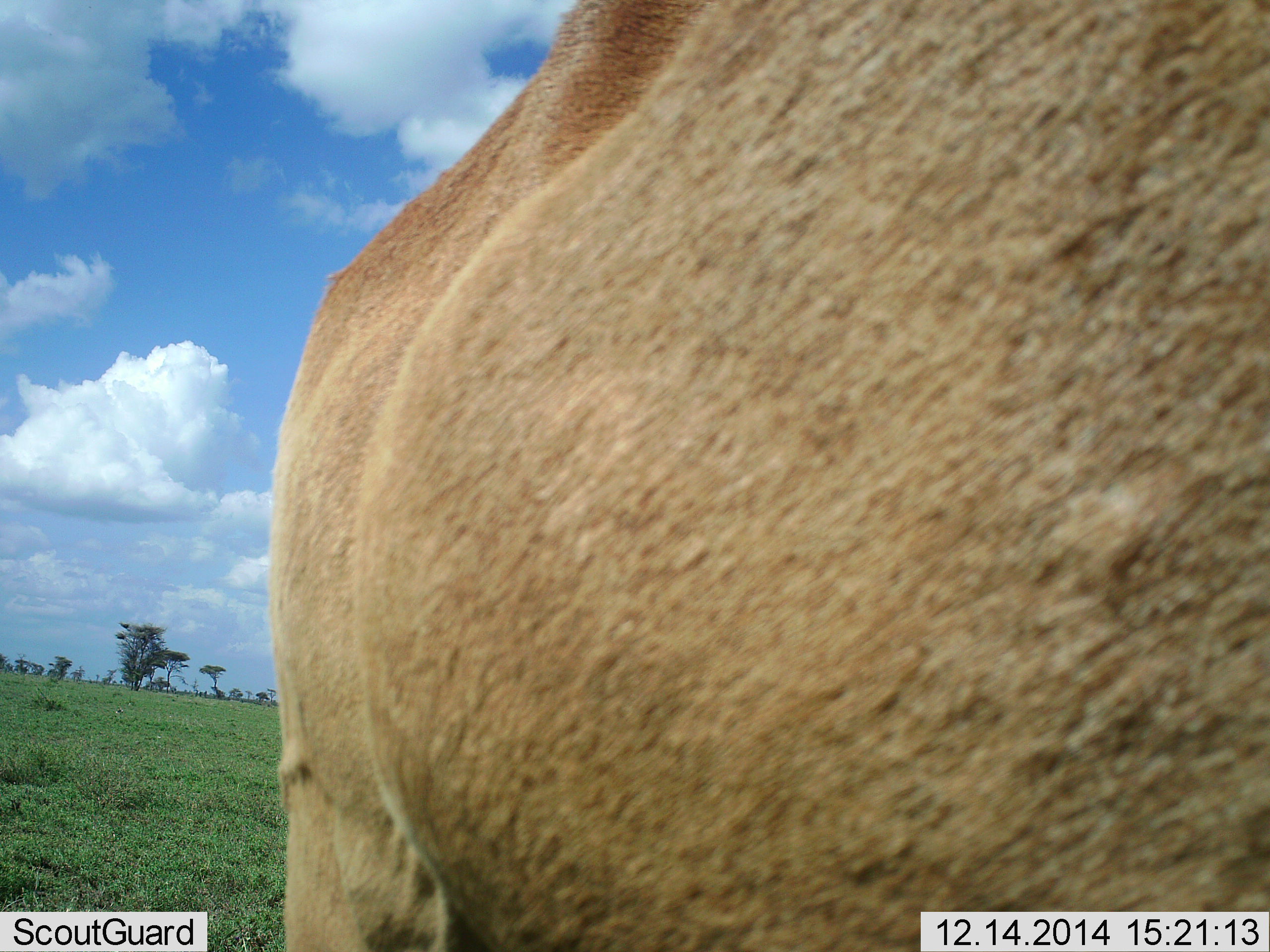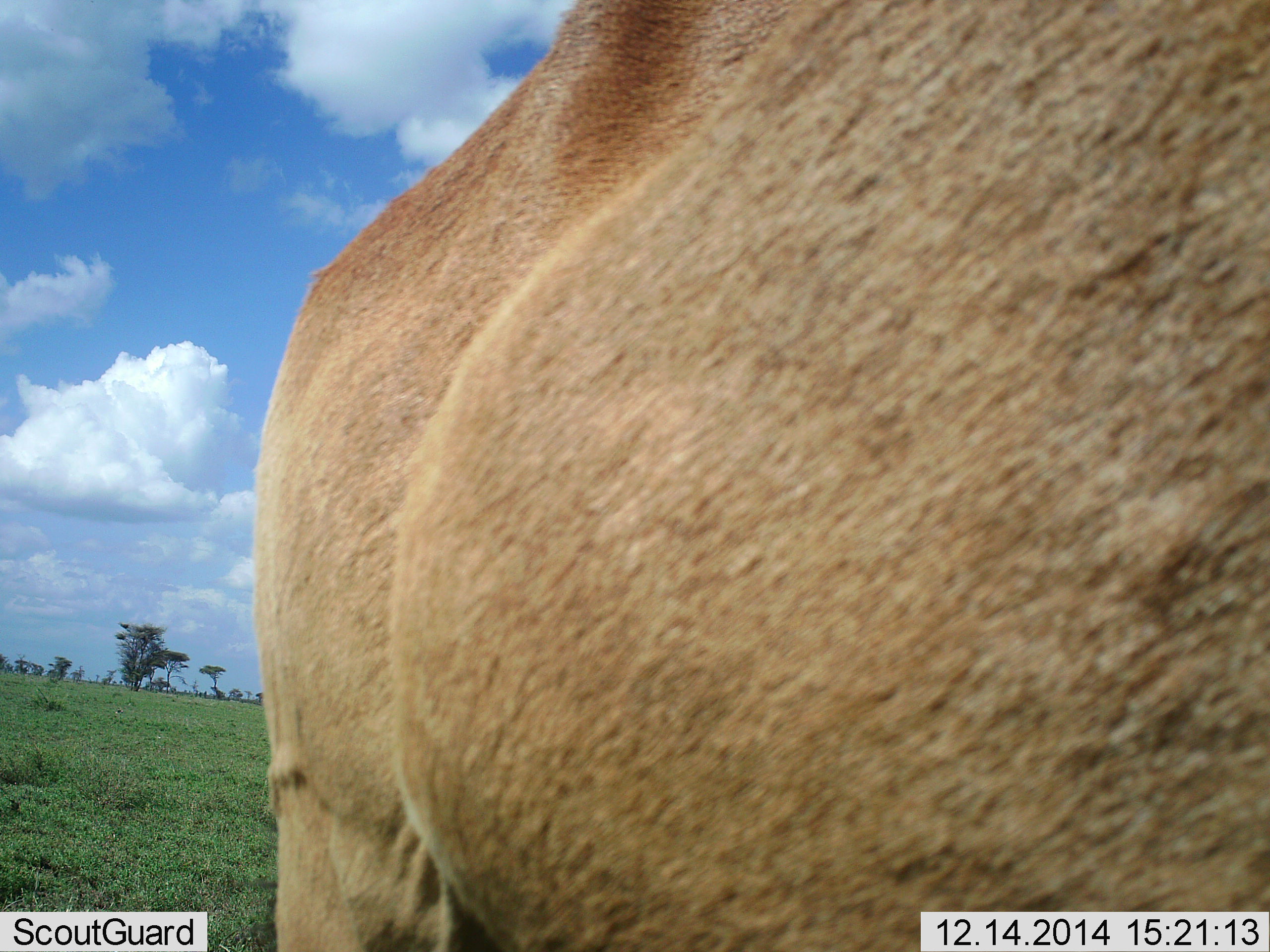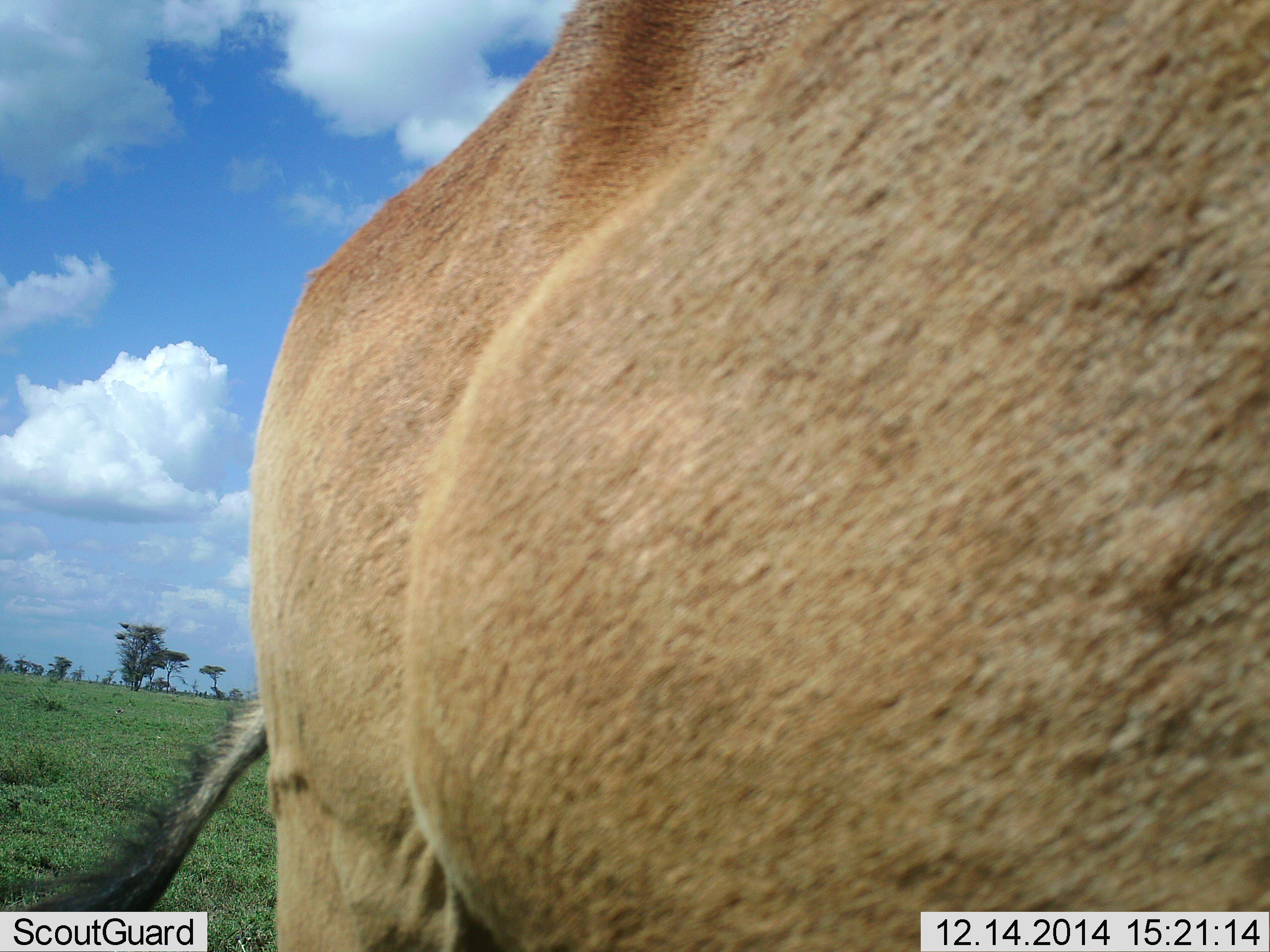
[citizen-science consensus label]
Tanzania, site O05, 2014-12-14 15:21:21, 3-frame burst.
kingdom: Animalia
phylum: Chordata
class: Mammalia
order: Artiodactyla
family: Bovidae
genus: Alcelaphus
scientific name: Alcelaphus buselaphus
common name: hartebeest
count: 1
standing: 100%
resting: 0%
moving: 0%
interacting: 0%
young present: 0%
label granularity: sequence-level